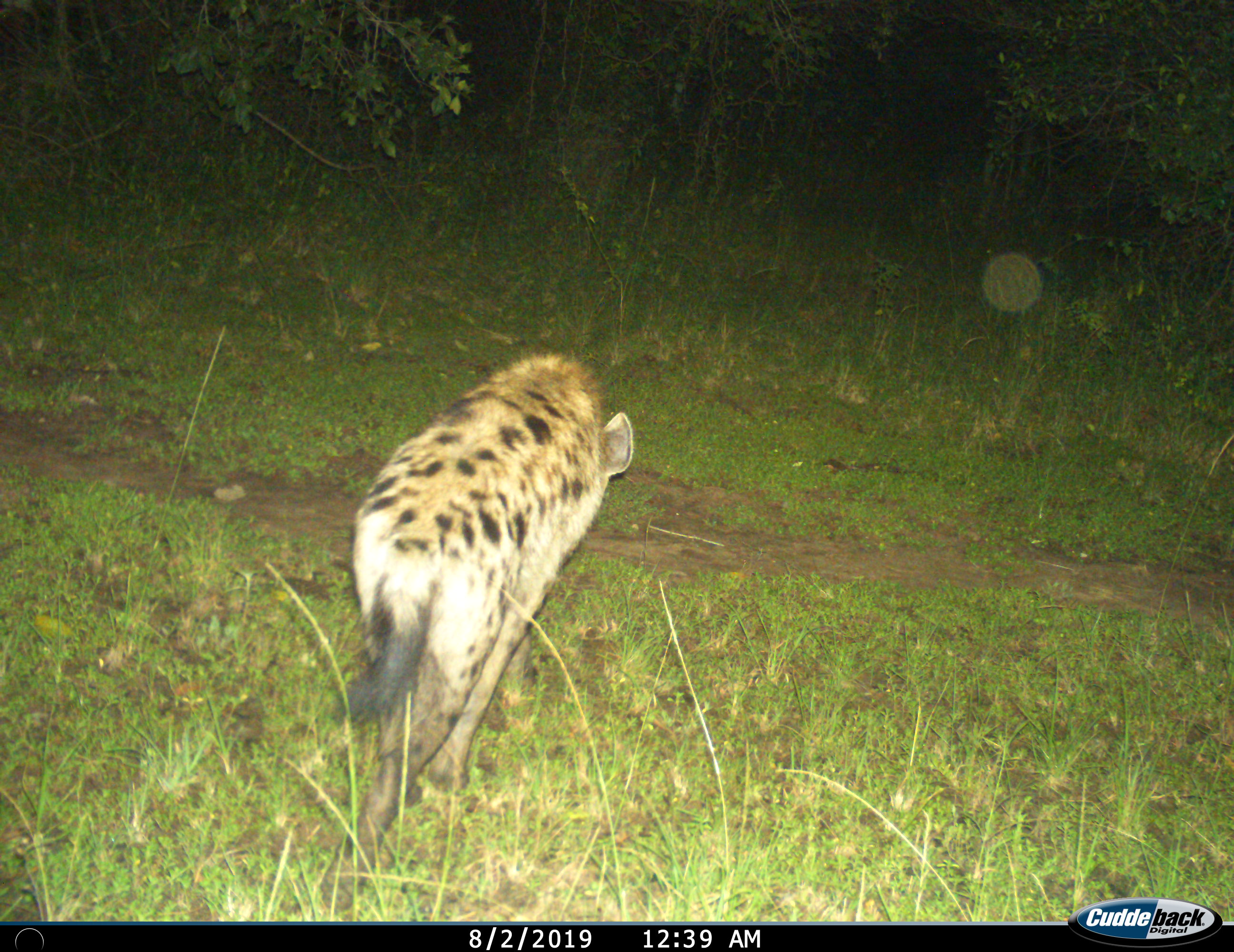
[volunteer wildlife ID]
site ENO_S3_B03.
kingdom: Animalia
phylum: Chordata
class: Mammalia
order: Carnivora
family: Hyaenidae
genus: Crocuta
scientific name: Crocuta crocuta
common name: spotted hyena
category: hyenaspotted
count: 1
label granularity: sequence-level